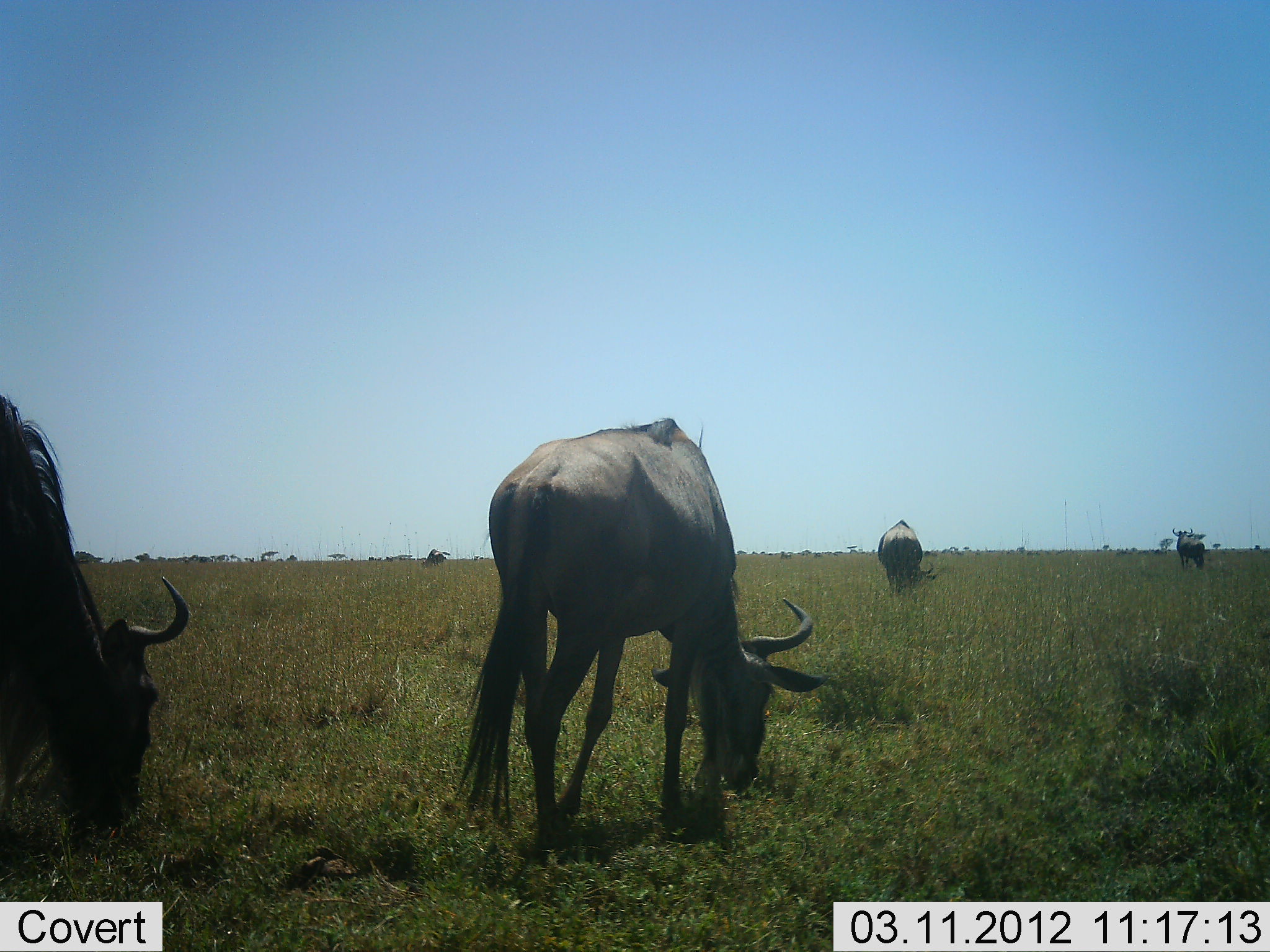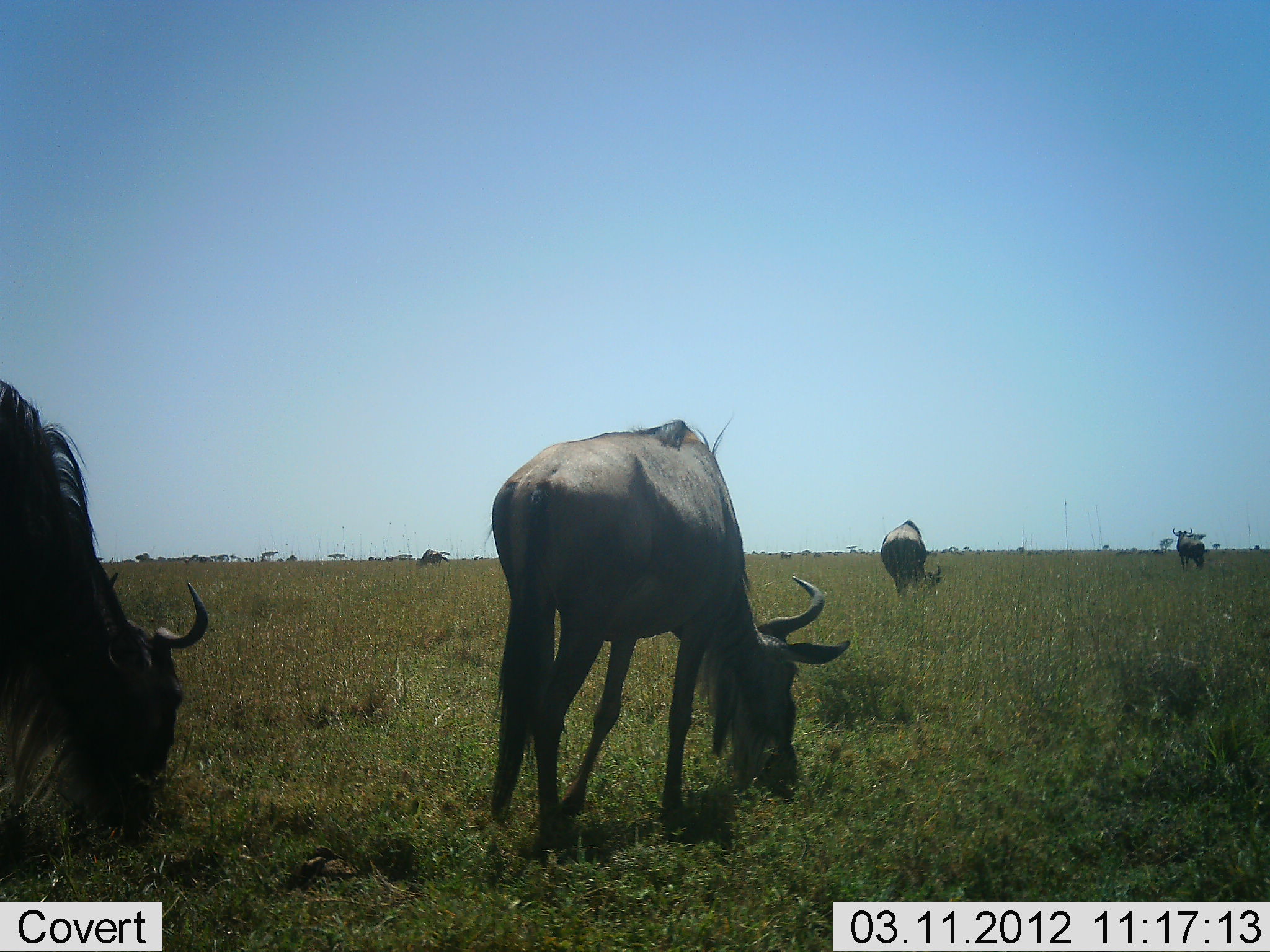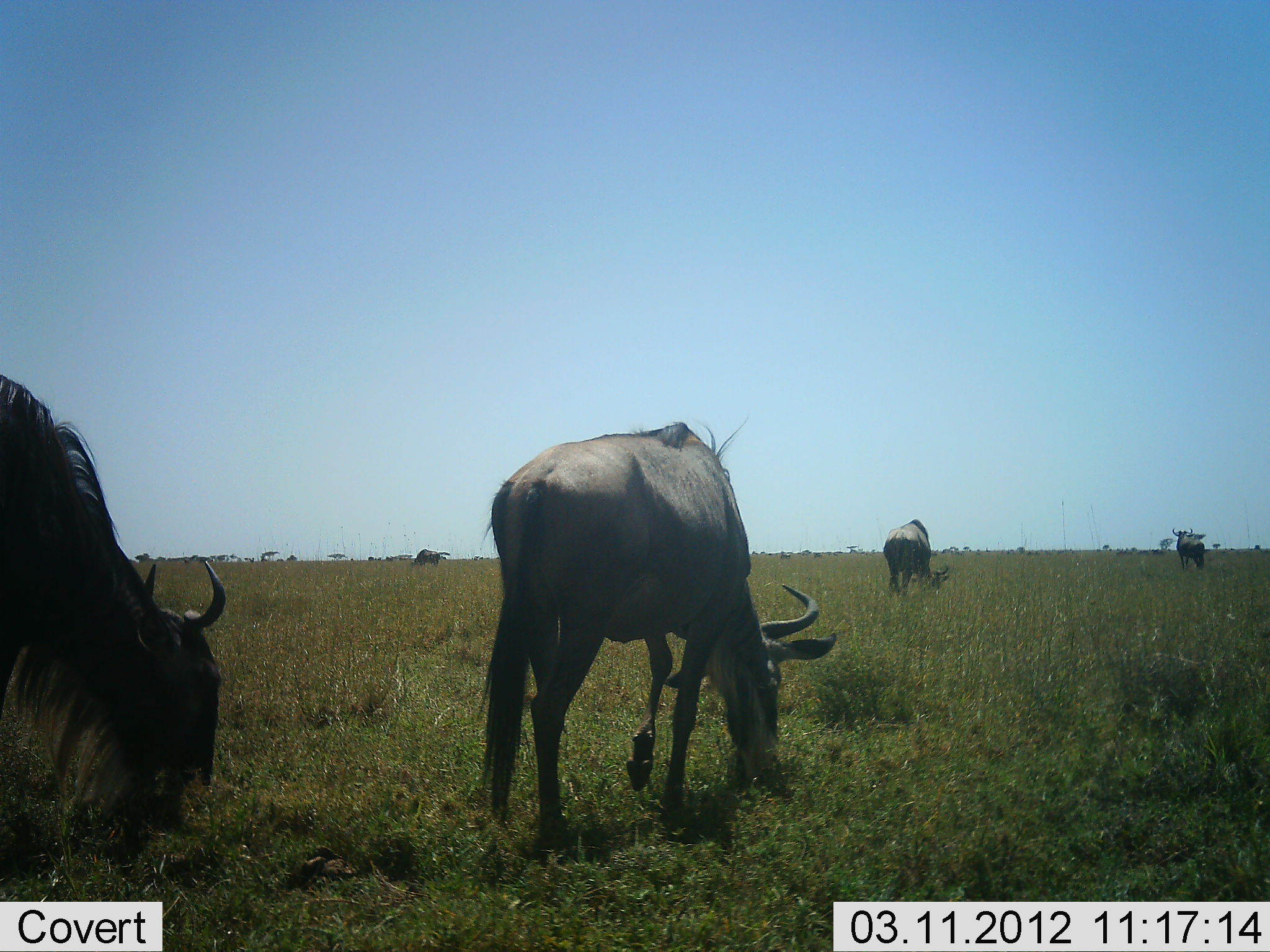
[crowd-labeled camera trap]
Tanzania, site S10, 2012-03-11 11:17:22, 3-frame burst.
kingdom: Animalia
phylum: Chordata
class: Mammalia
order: Artiodactyla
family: Bovidae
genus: Connochaetes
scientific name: Connochaetes taurinus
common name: blue wildebeest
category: wildebeest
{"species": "wildebeest (blue wildebeest) (Connochaetes taurinus)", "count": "5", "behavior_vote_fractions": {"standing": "31%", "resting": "4%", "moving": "12%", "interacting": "0%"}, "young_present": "0%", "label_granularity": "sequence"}